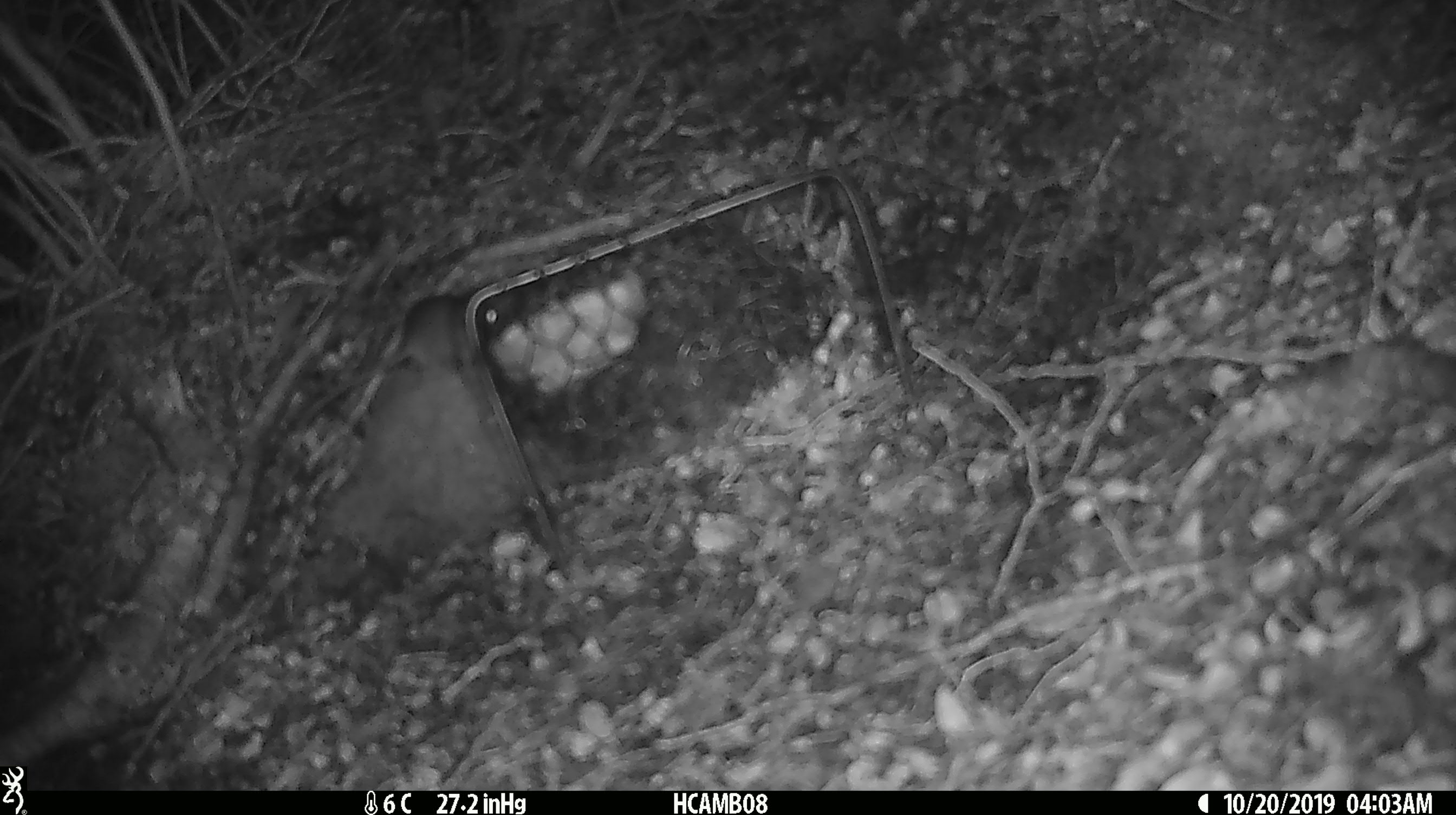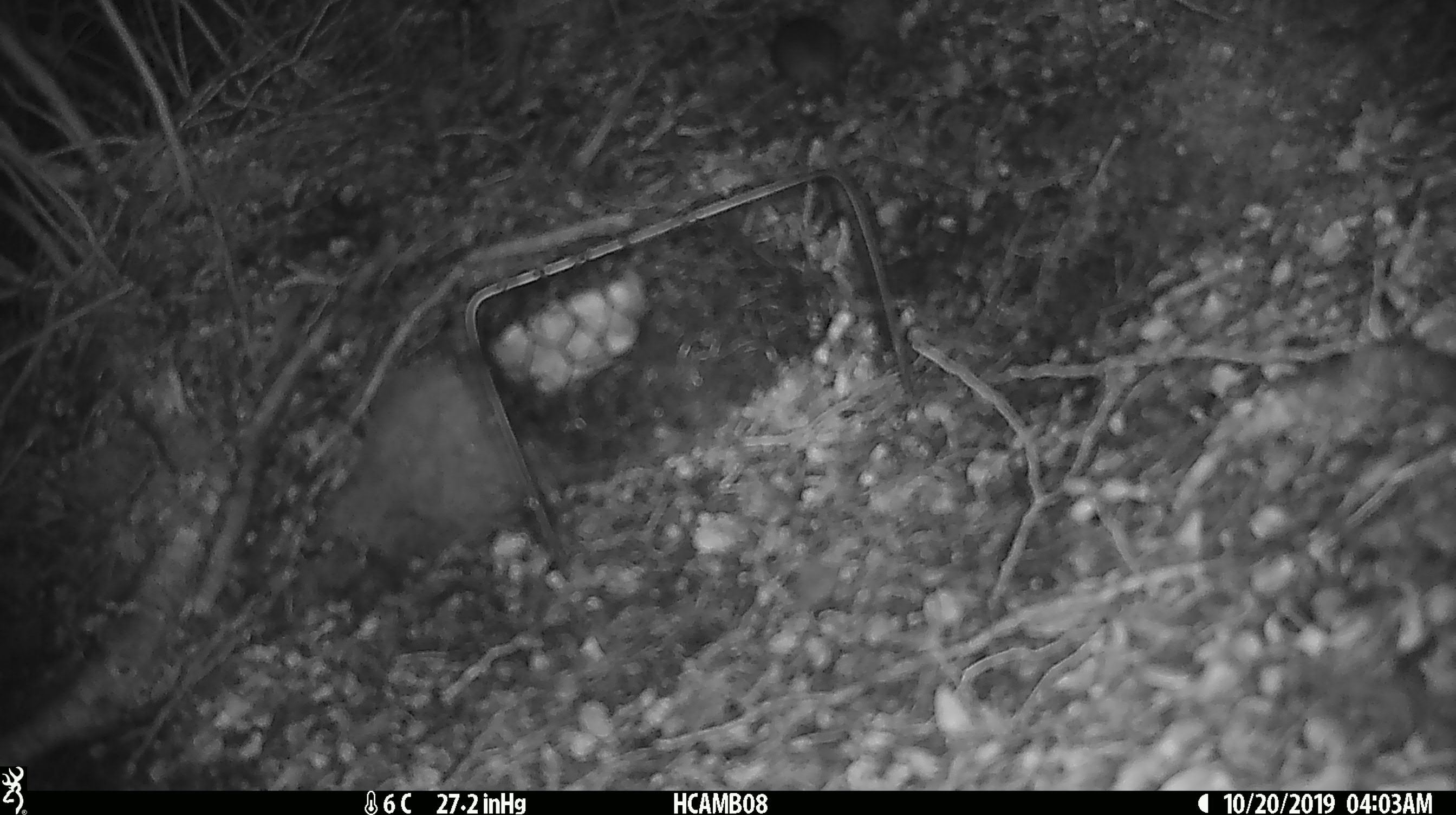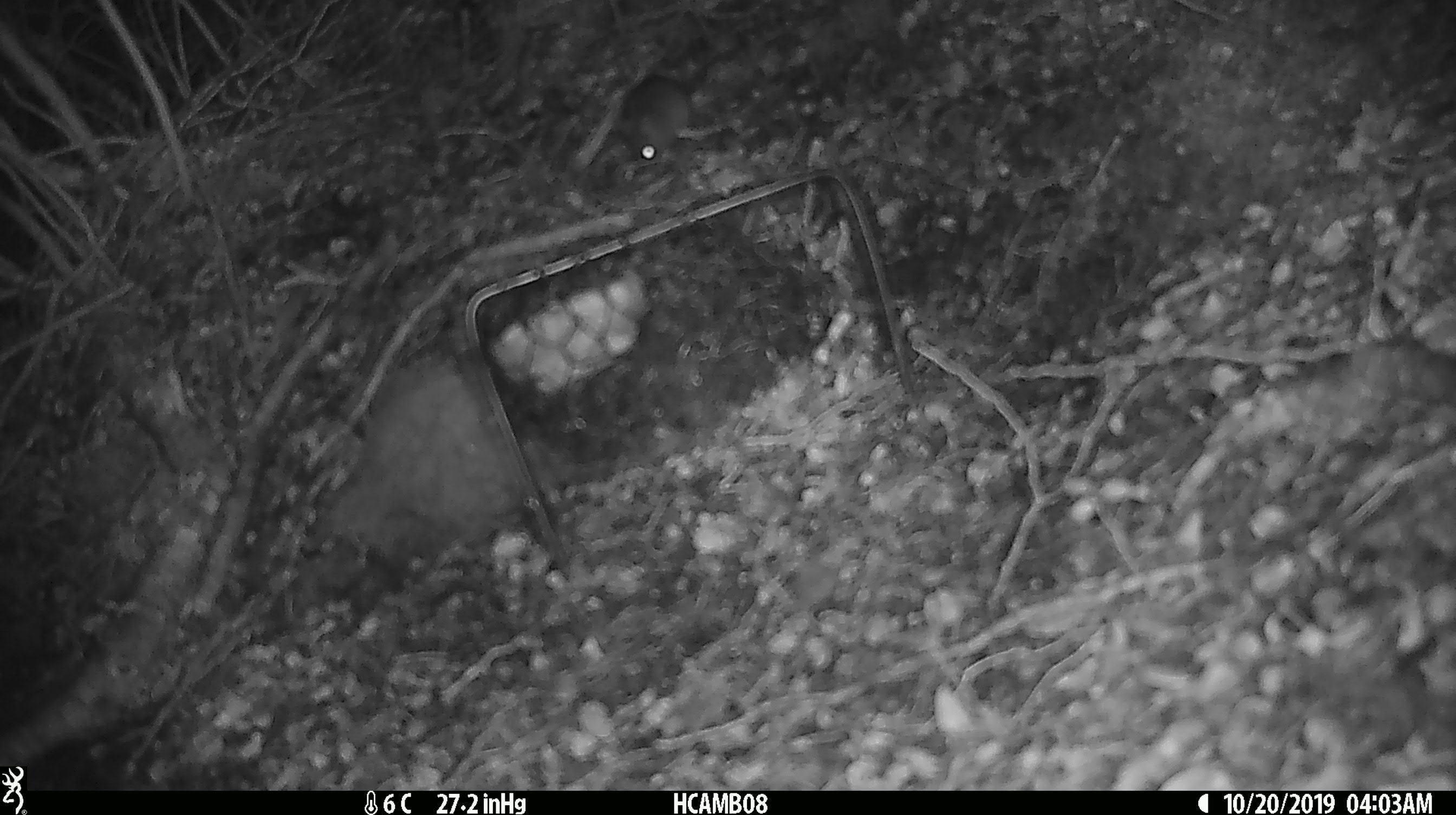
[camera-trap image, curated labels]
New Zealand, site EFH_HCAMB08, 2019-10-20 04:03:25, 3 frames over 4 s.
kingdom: Animalia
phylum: Chordata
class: Mammalia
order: Rodentia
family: Muridae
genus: Mus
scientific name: Mus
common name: mouse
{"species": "mouse (Mus)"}